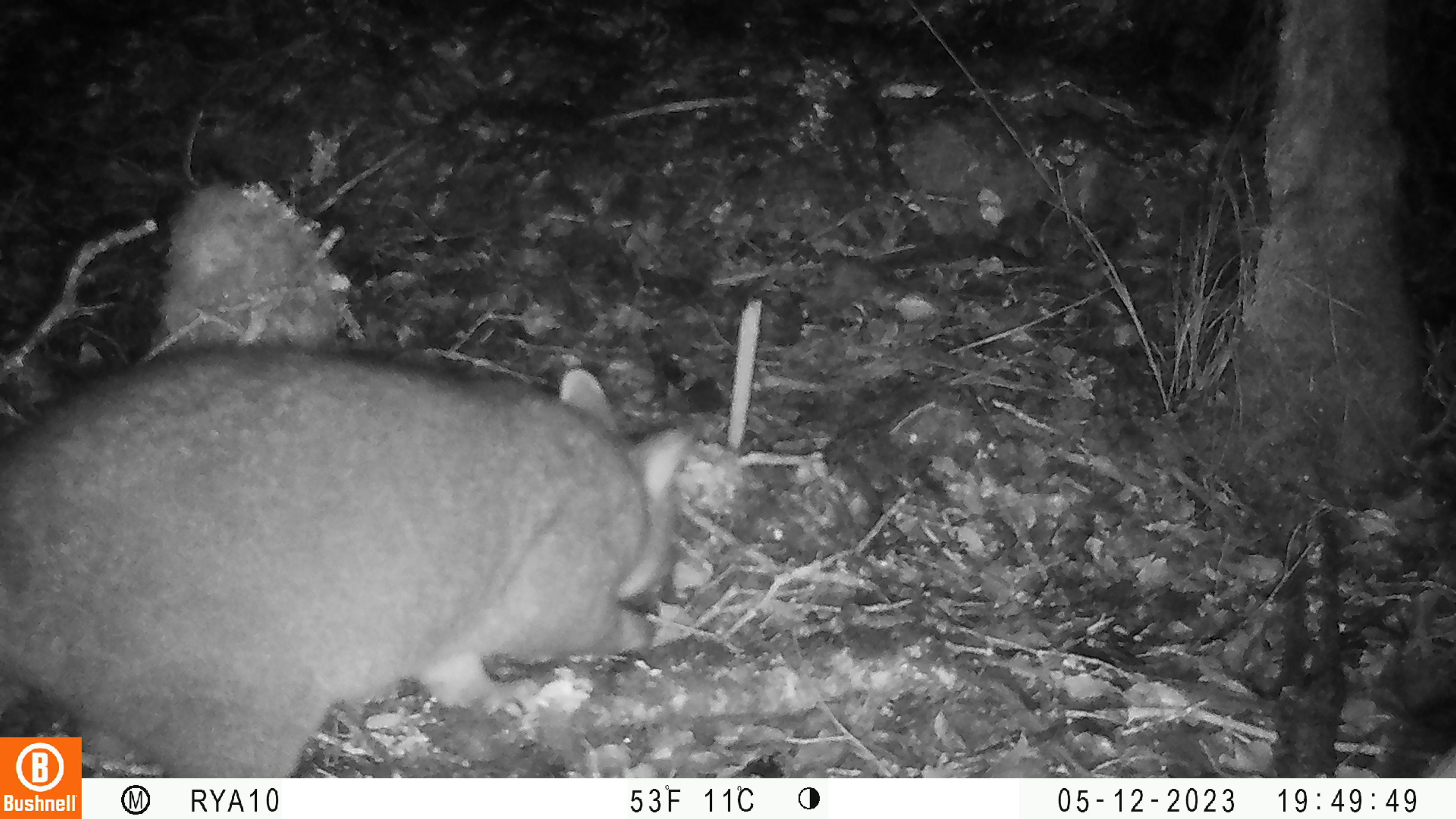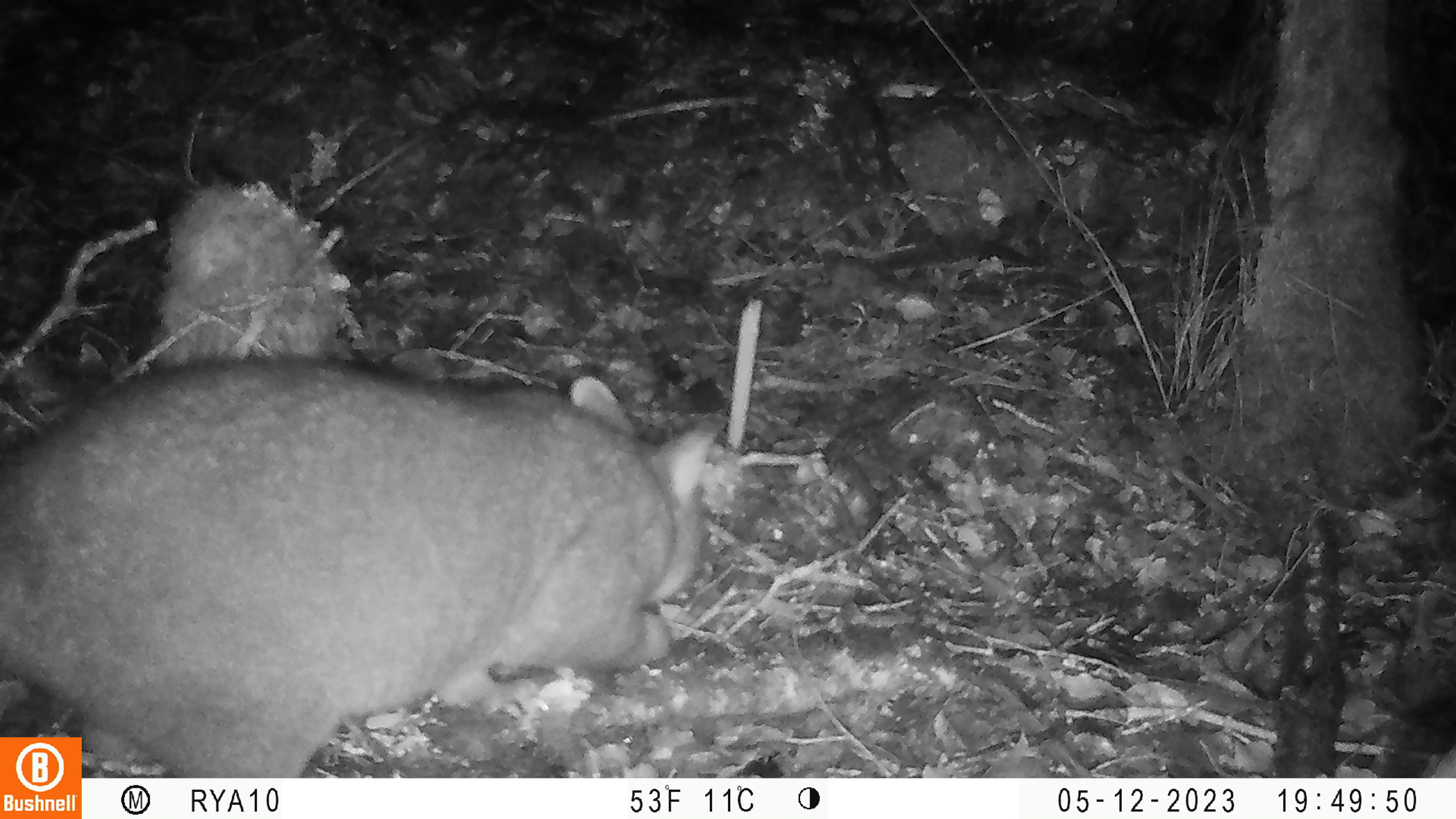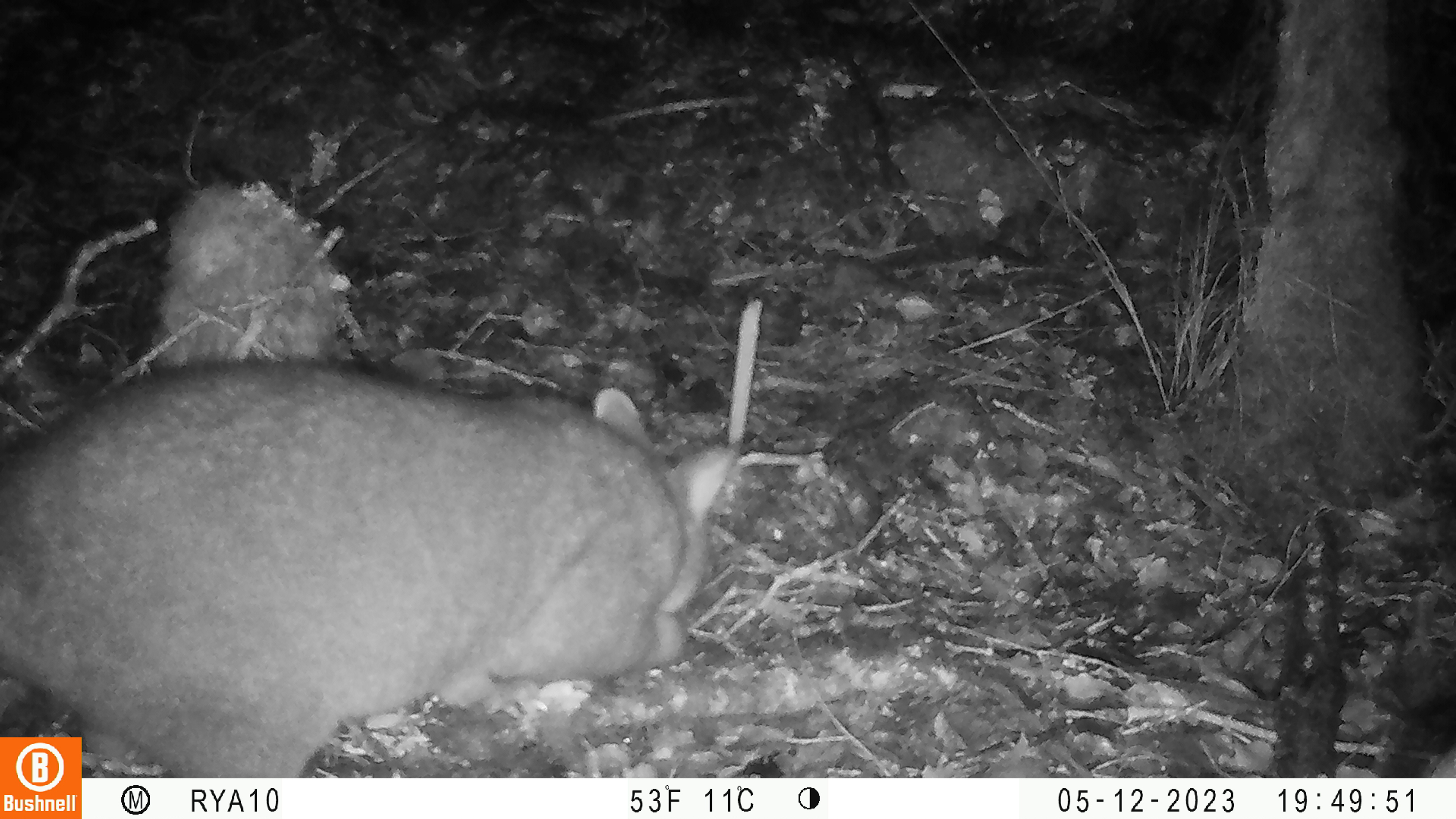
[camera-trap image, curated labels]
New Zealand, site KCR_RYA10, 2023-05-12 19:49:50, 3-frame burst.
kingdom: Animalia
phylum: Chordata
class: Mammalia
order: Diprotodontia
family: Phalangeridae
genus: Trichosurus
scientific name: Trichosurus vulpecula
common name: common brushtail possum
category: possum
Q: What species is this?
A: Possum (common brushtail possum) (Trichosurus vulpecula).